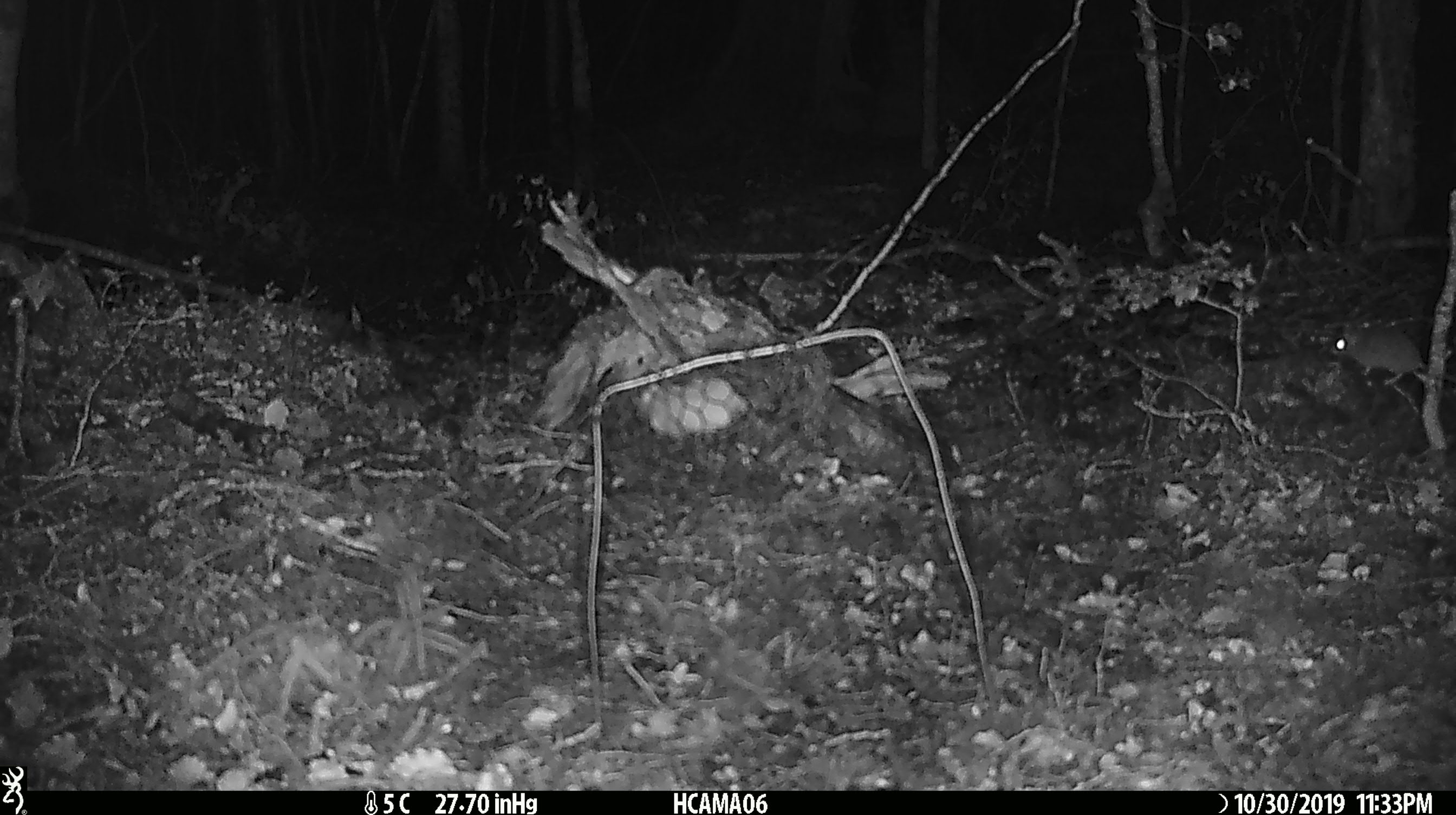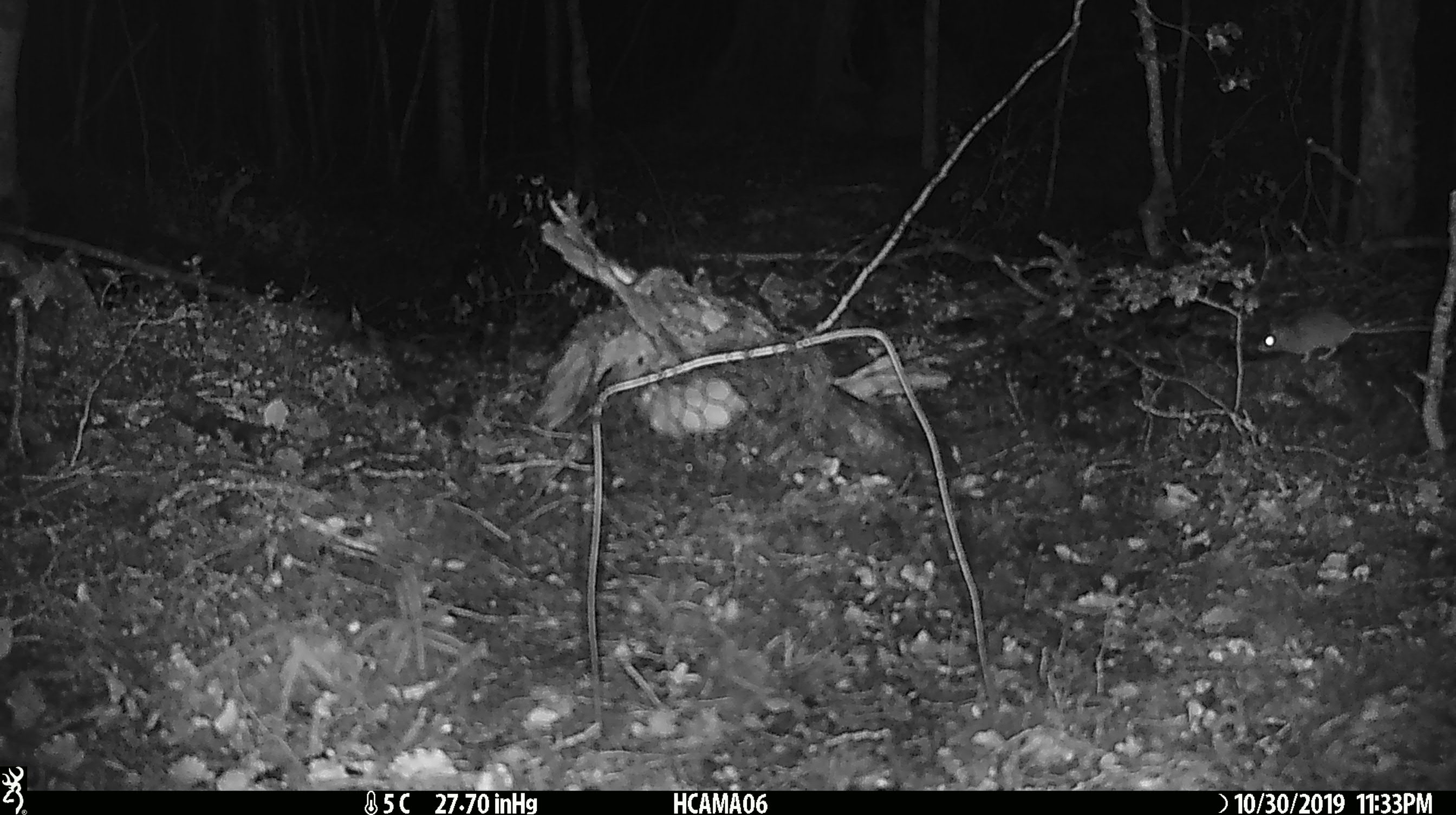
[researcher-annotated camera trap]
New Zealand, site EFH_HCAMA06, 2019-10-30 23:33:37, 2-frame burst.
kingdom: Animalia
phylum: Chordata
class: Mammalia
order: Rodentia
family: Muridae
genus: Mus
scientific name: Mus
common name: mouse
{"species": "mouse (Mus)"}